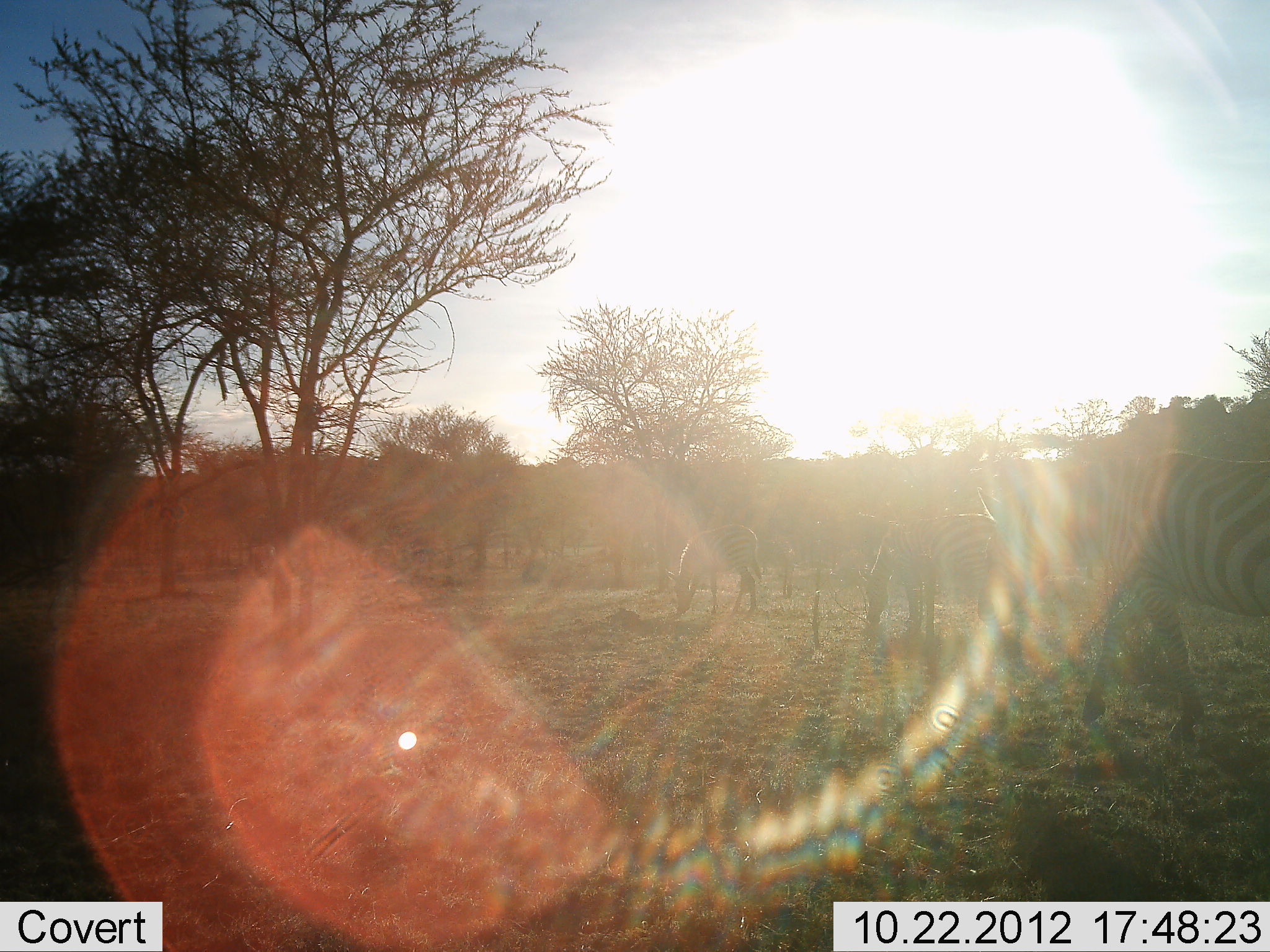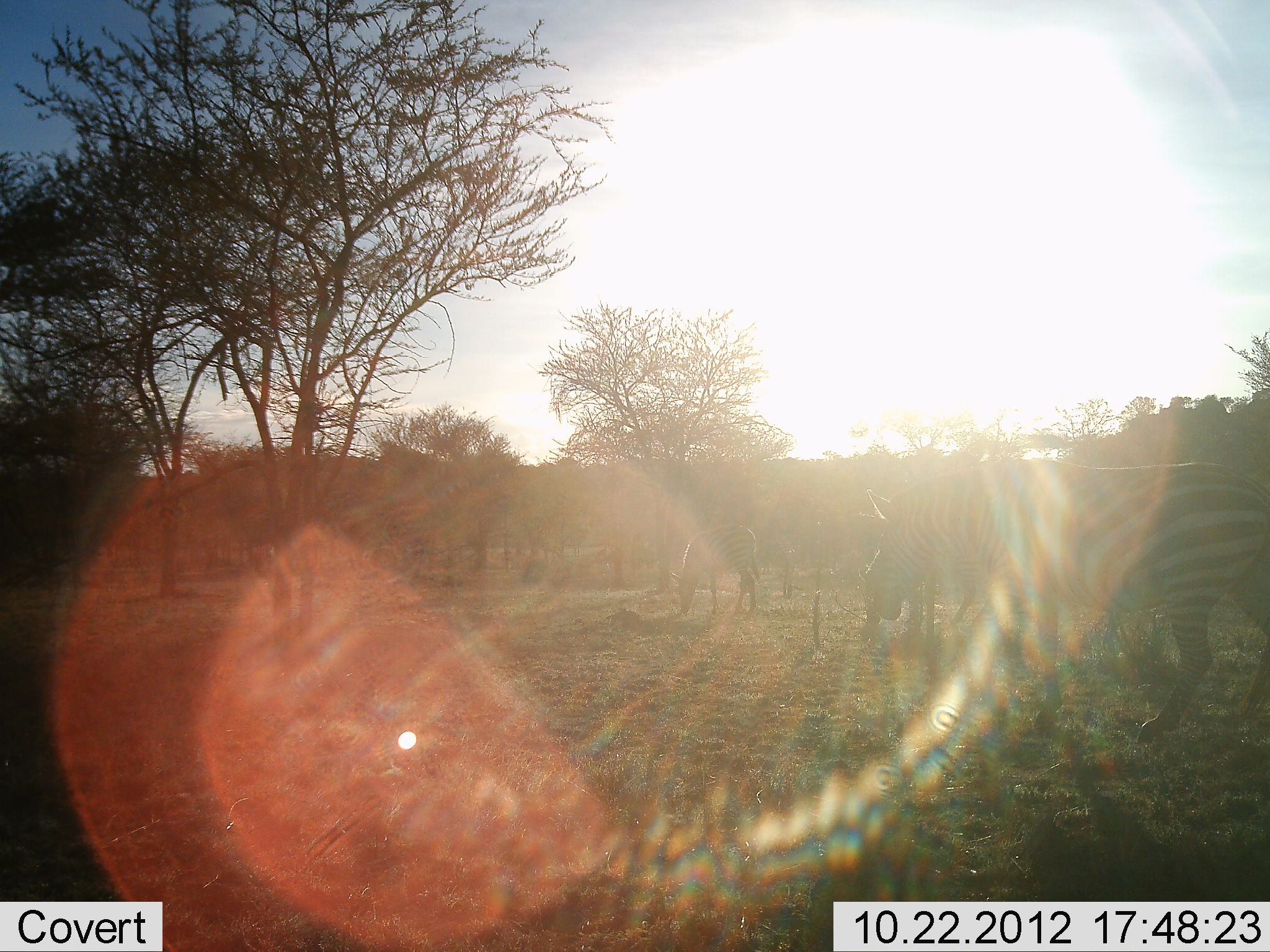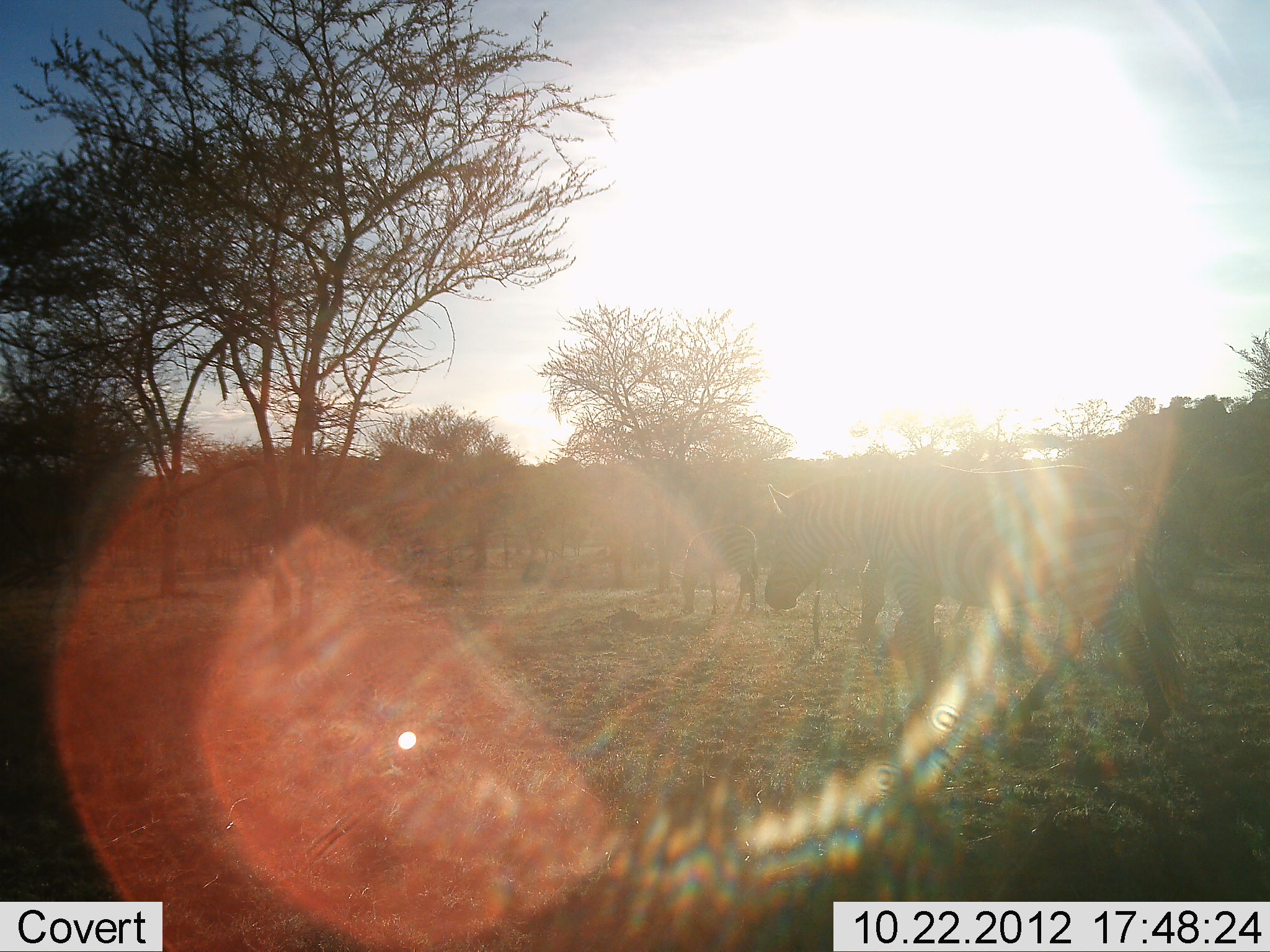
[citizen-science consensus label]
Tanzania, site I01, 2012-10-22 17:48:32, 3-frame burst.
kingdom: Animalia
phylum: Chordata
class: Mammalia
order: Perissodactyla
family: Equidae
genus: Equus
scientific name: Equus quagga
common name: plains zebra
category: zebra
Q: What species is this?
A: Zebra (plains zebra) (Equus quagga).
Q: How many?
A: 2.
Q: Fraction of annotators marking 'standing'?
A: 10%.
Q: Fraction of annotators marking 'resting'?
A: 0%.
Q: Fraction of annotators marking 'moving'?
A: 90%.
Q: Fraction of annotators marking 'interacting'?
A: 0%.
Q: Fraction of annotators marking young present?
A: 0%.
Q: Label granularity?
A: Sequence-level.